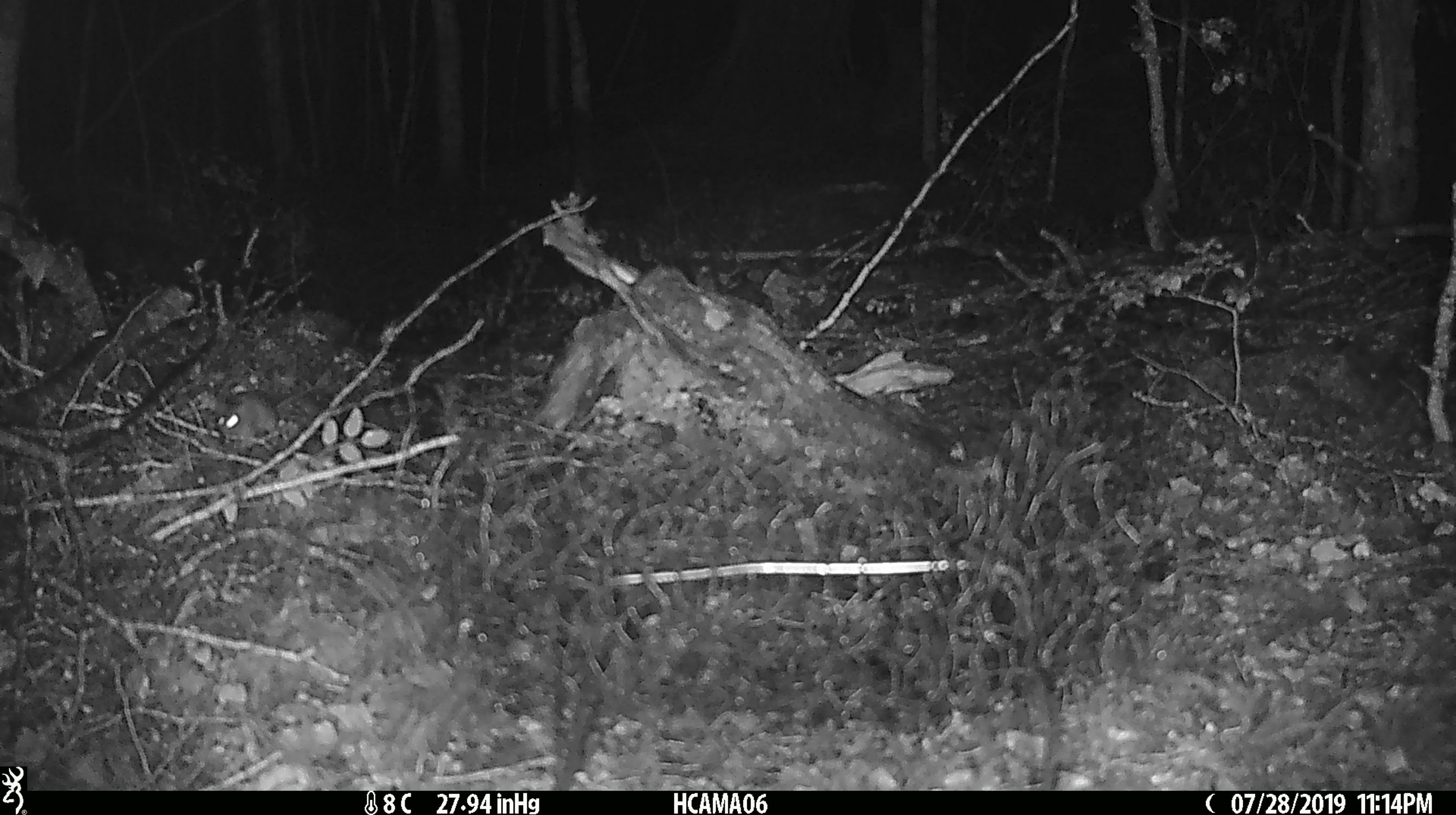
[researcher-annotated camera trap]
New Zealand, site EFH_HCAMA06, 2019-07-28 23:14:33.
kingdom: Animalia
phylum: Chordata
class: Mammalia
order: Rodentia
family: Muridae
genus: Mus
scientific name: Mus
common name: mouse